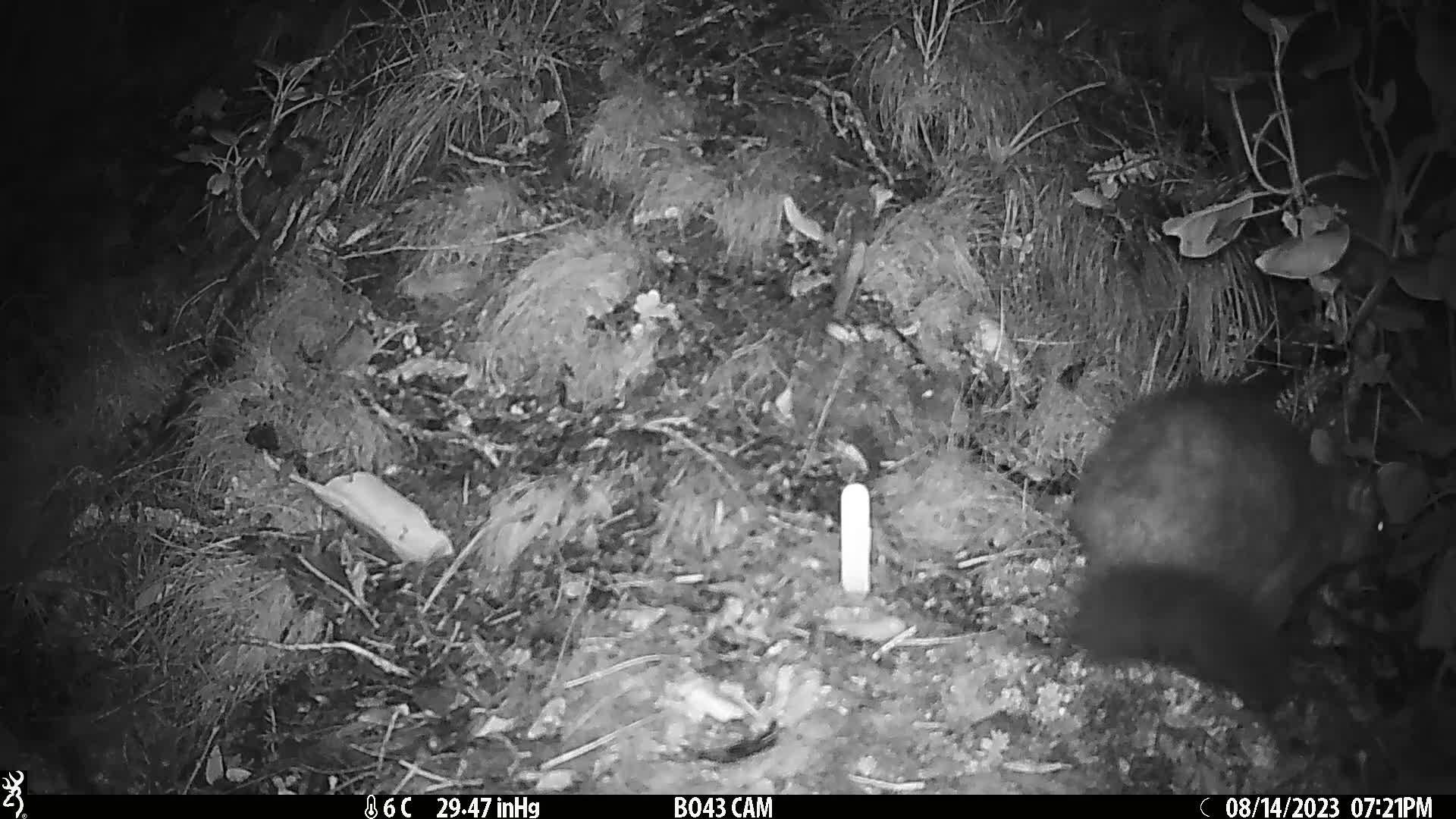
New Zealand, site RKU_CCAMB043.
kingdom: Animalia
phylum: Chordata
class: Mammalia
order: Diprotodontia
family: Phalangeridae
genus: Trichosurus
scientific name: Trichosurus vulpecula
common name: common brushtail possum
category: possum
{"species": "possum (common brushtail possum) (Trichosurus vulpecula)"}